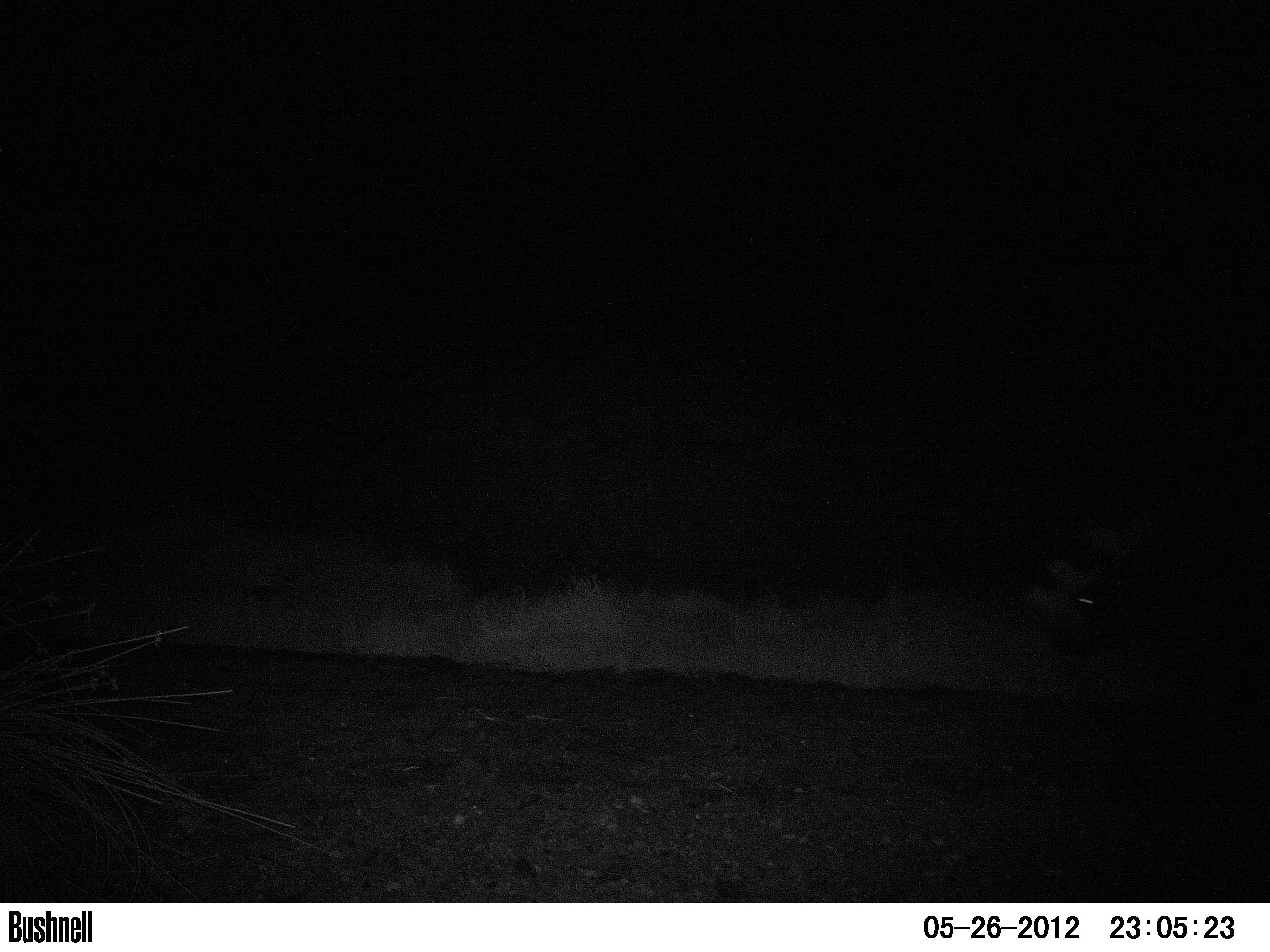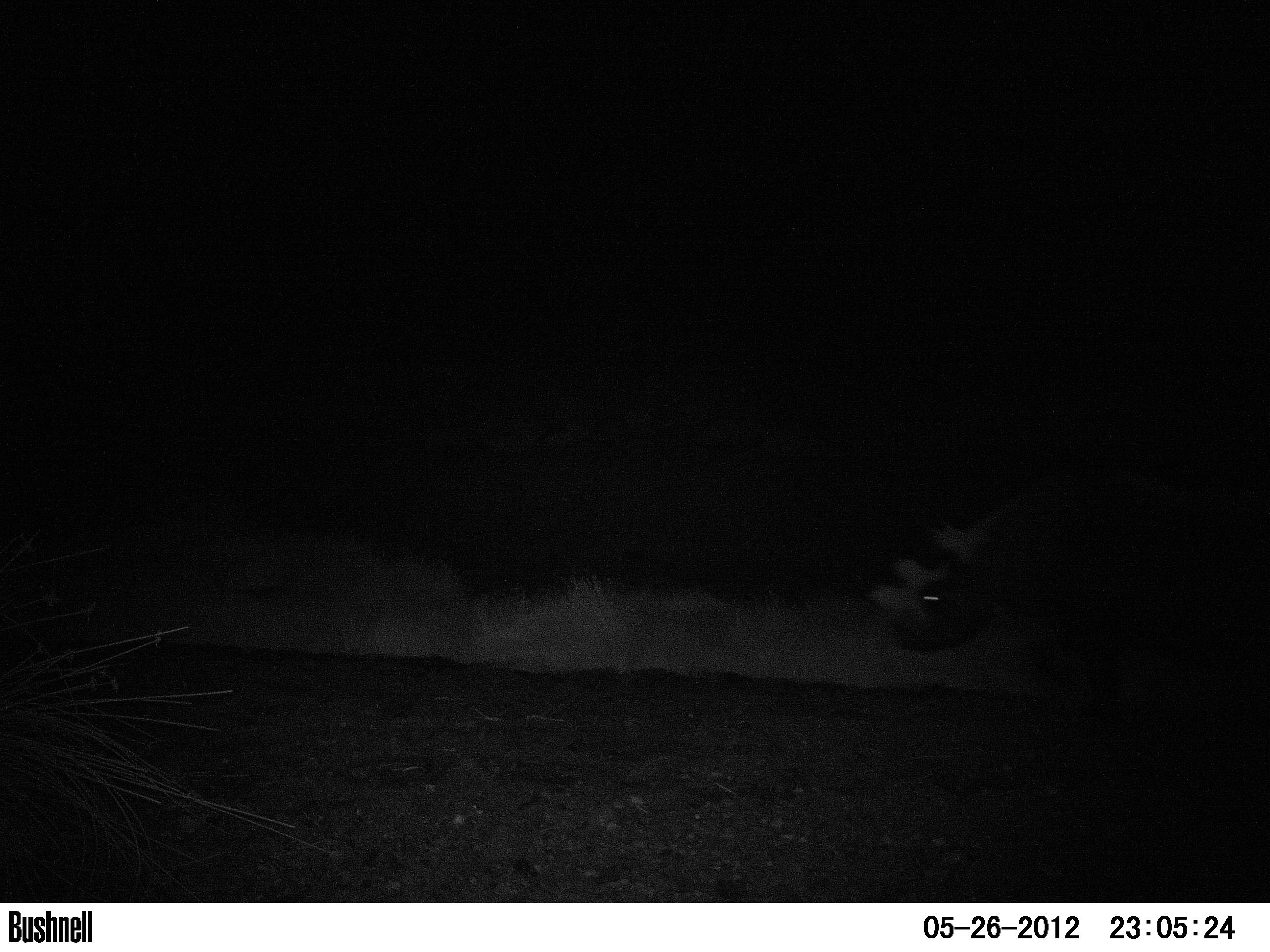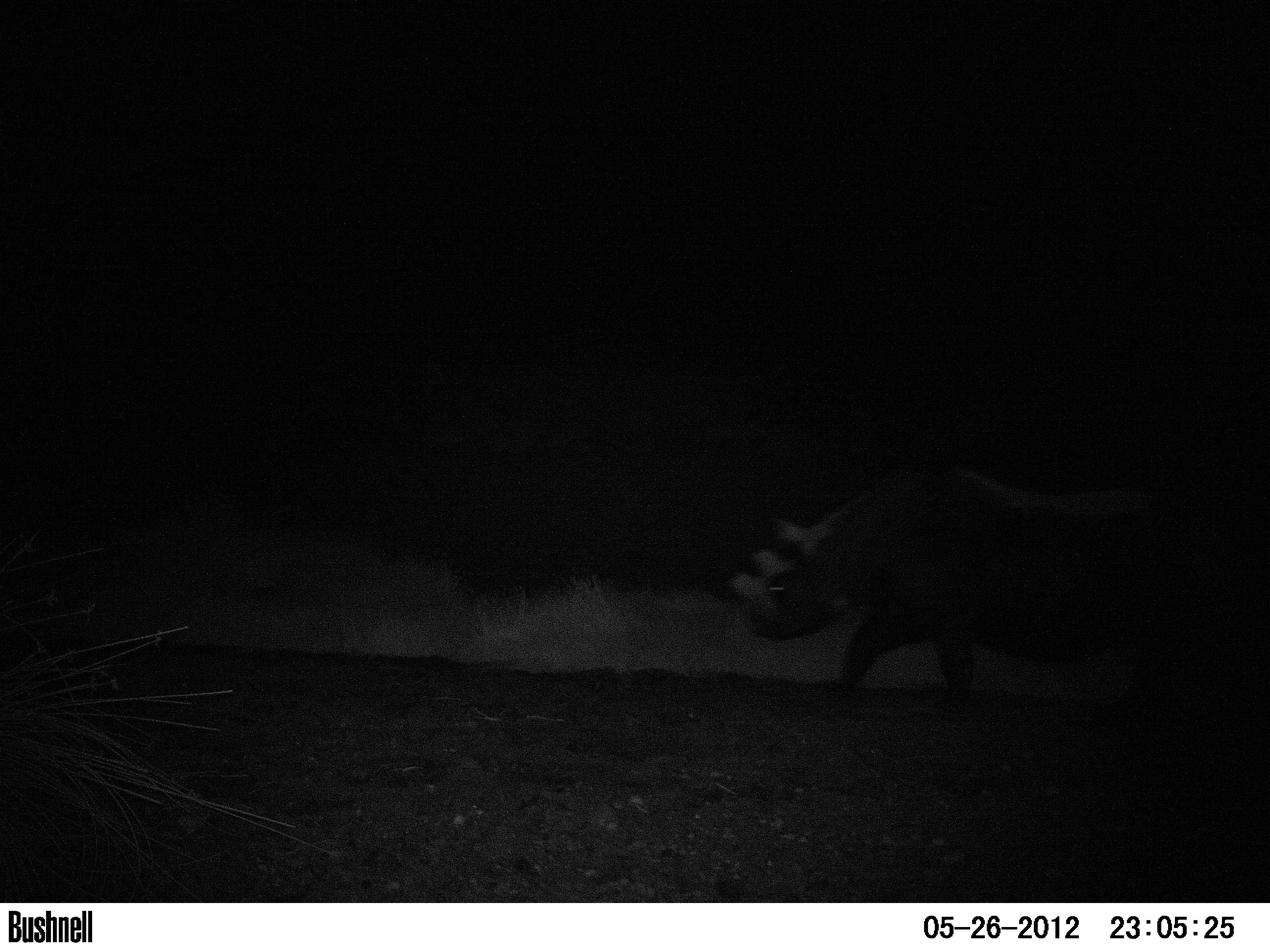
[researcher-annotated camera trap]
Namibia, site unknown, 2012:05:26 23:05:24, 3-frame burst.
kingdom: Animalia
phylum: Chordata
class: Mammalia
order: Perissodactyla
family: Rhinocerotidae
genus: Diceros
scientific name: Diceros bicornis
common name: black rhinoceros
Diceros bicornis (black rhinoceros).